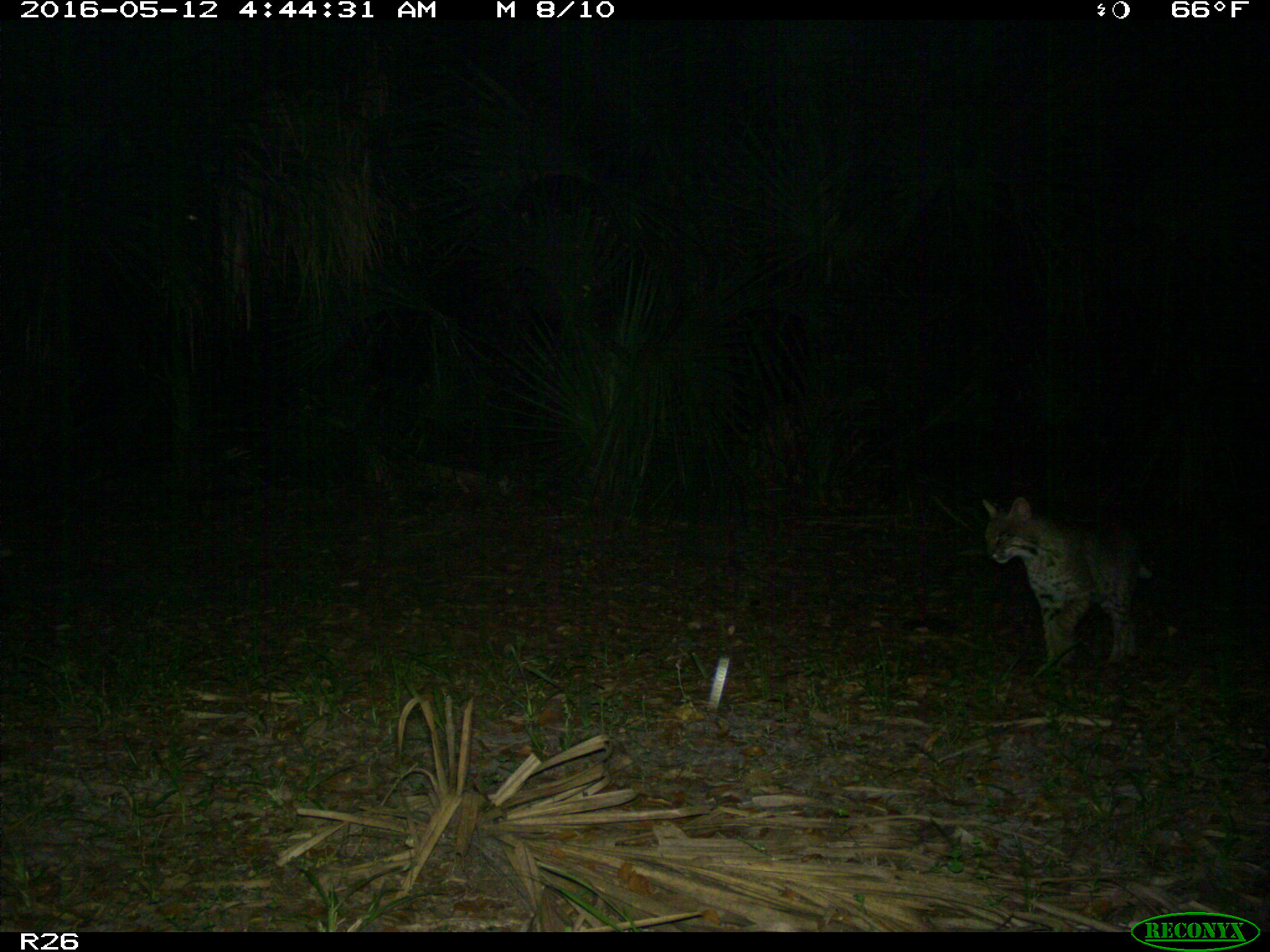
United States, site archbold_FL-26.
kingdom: Animalia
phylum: Chordata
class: Mammalia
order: Carnivora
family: Felidae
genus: Lynx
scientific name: Lynx rufus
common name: bobcat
Lynx rufus (bobcat).